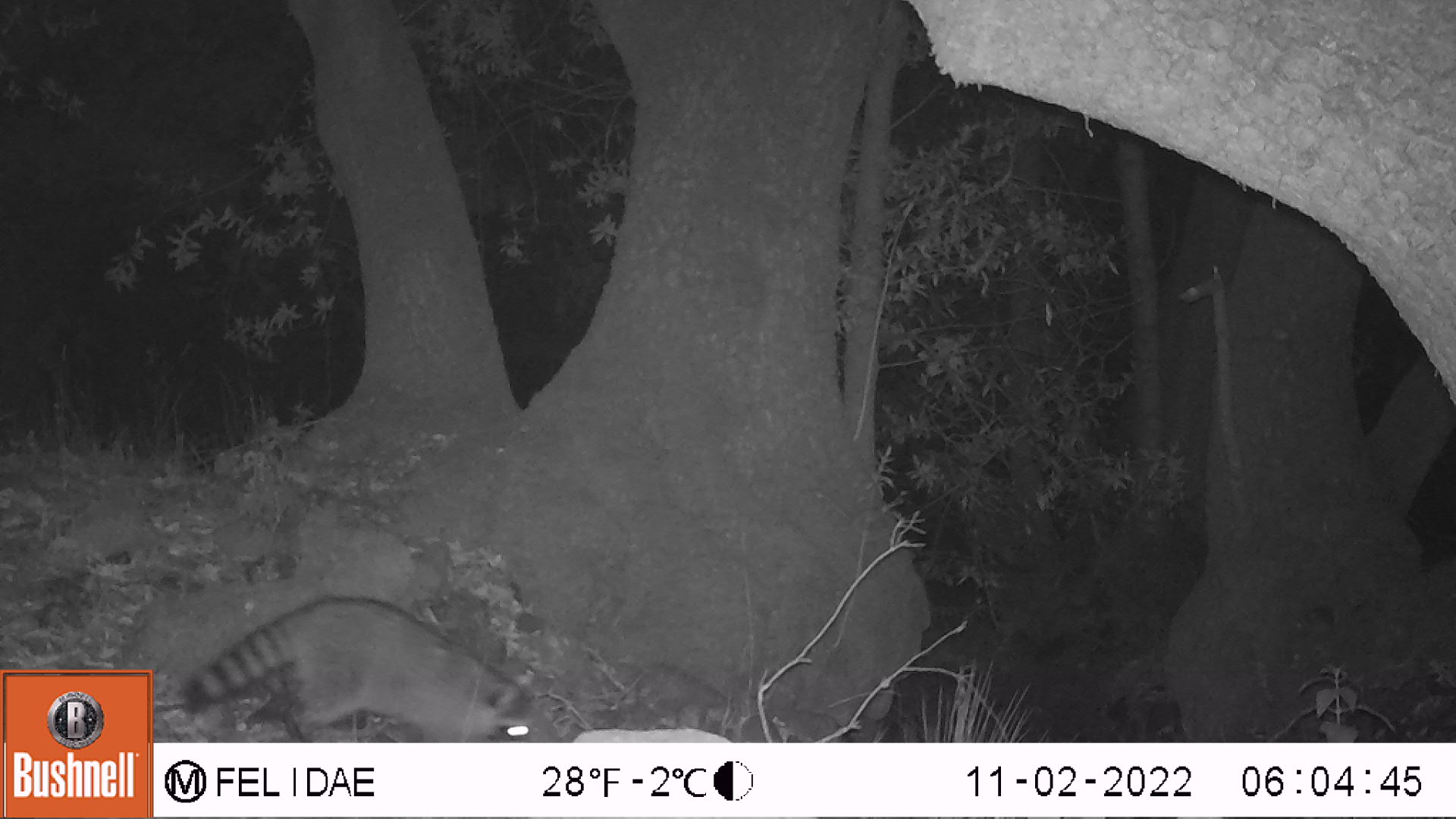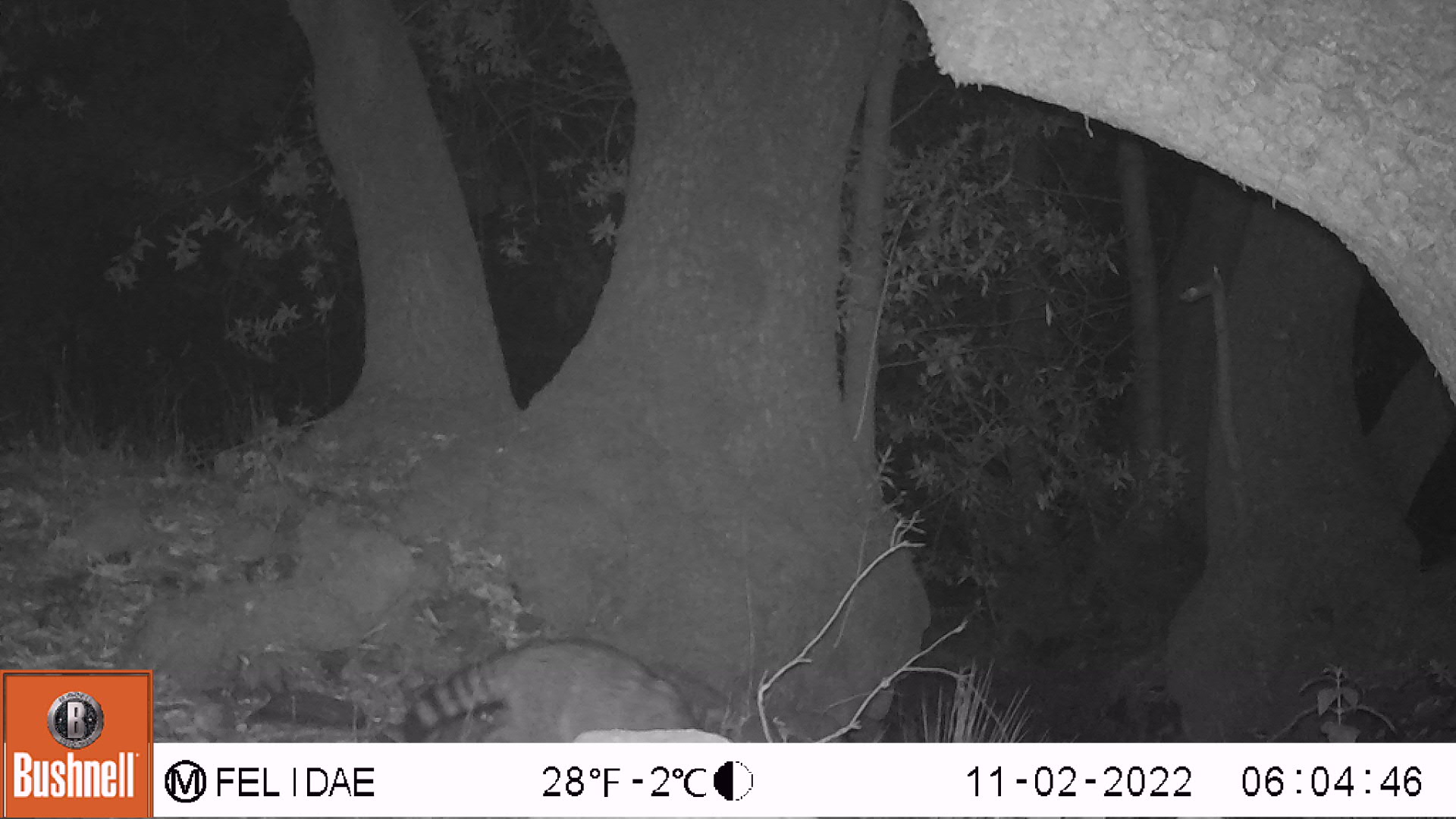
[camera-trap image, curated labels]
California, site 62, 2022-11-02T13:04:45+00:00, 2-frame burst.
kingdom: Animalia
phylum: Chordata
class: Mammalia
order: Carnivora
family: Procyonidae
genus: Procyon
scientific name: Procyon lotor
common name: raccoon